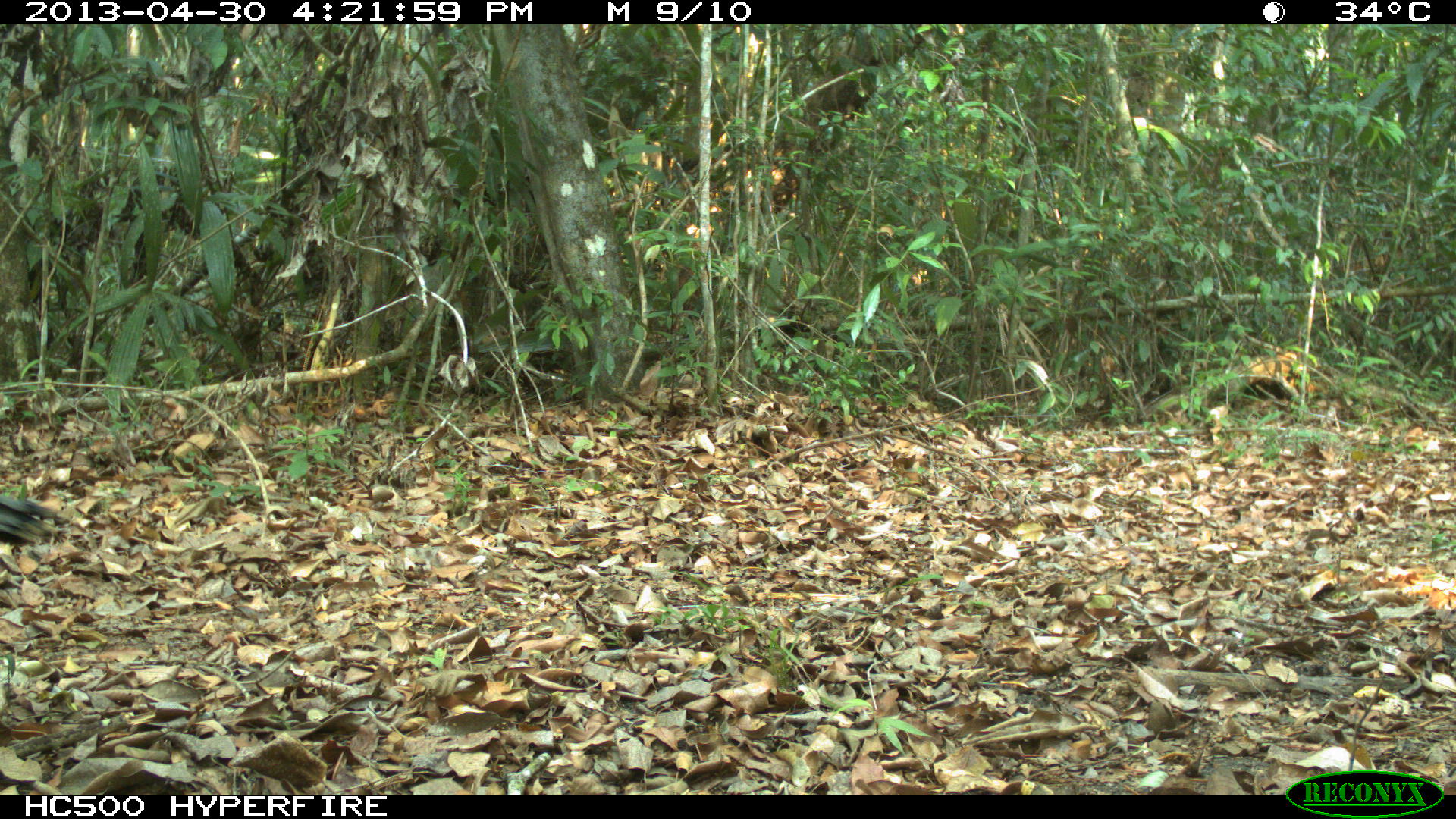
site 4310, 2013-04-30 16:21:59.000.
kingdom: Animalia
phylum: Chordata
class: Aves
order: Galliformes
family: Phasianidae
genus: Meleagris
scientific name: Meleagris ocellata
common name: ocellated turkey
Meleagris ocellata (ocellated turkey), count 1, sex male.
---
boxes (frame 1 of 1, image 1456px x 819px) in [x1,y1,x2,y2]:
meleagris ocellata: [0,494,71,545]